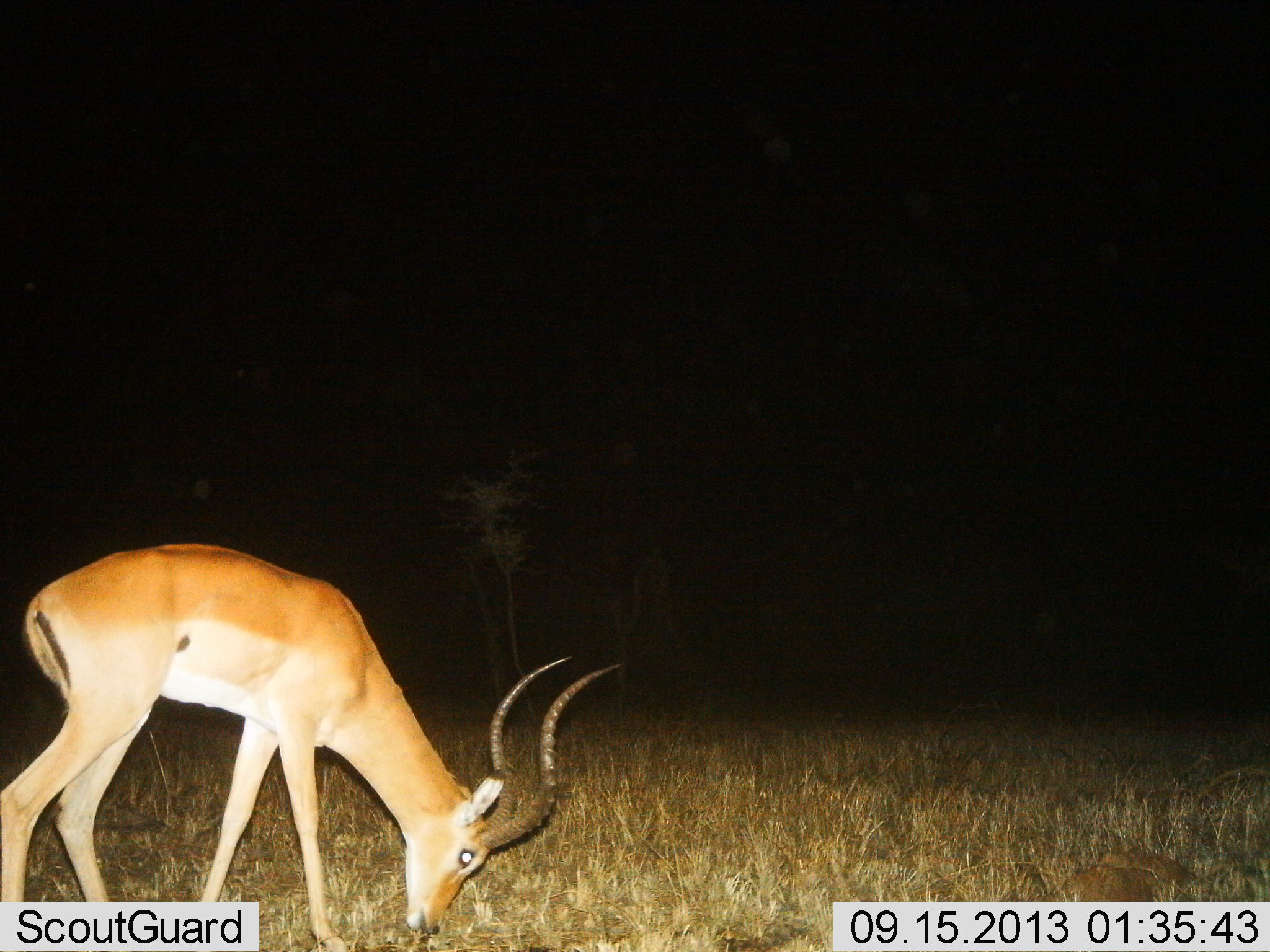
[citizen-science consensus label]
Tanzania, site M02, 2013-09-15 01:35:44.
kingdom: Animalia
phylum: Chordata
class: Mammalia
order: Artiodactyla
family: Bovidae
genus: Aepyceros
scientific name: Aepyceros melampus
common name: impala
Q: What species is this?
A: Impala (Aepyceros melampus).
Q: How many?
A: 1.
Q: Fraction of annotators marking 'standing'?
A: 15%.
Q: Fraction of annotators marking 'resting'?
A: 0%.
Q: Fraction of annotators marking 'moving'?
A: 0%.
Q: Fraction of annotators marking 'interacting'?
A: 0%.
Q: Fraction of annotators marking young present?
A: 0%.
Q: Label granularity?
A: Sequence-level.